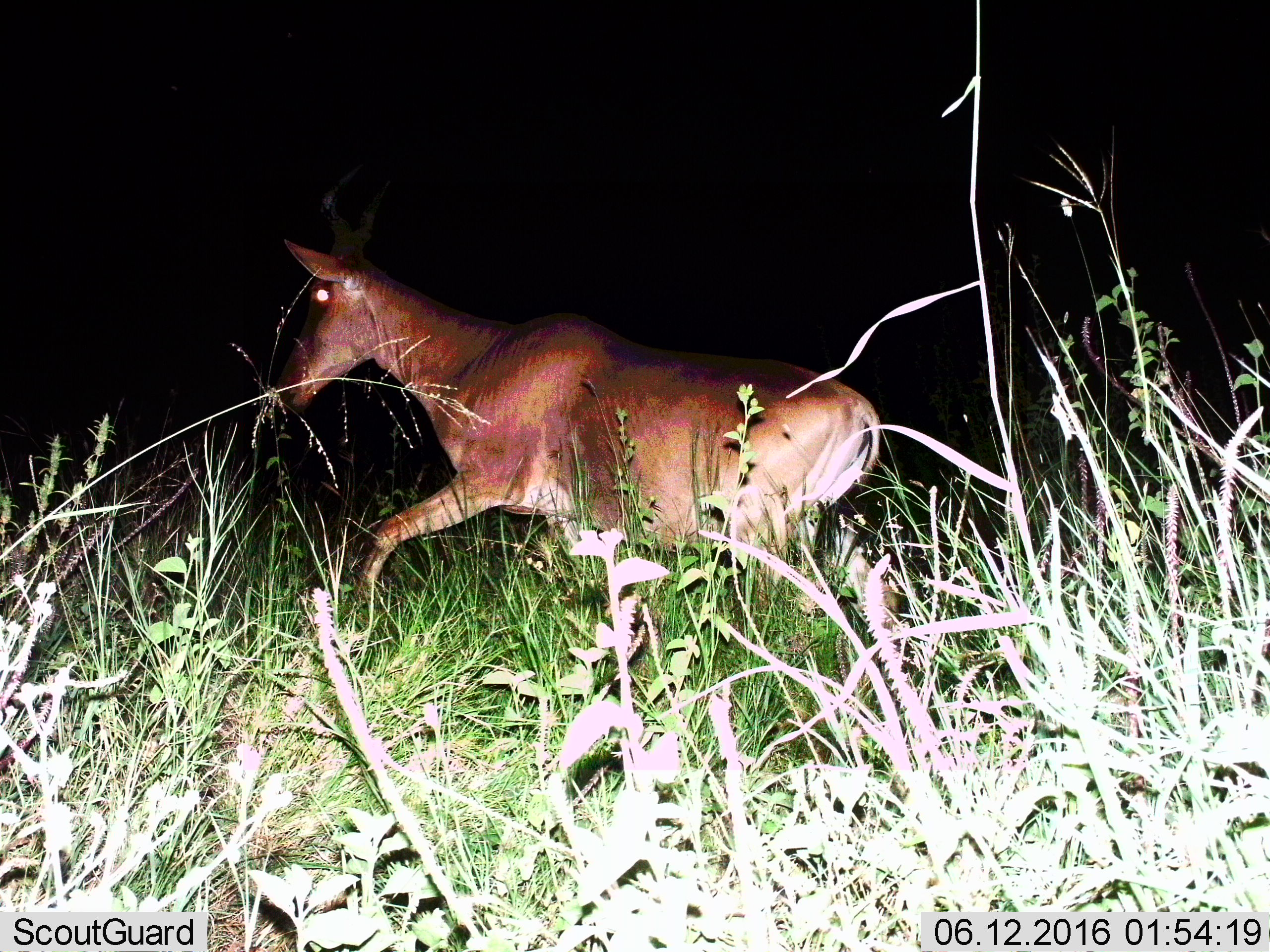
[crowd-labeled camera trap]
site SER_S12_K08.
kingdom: Animalia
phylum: Chordata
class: Mammalia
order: Artiodactyla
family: Bovidae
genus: Alcelaphus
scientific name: Alcelaphus buselaphus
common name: hartebeest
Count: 1.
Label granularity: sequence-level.